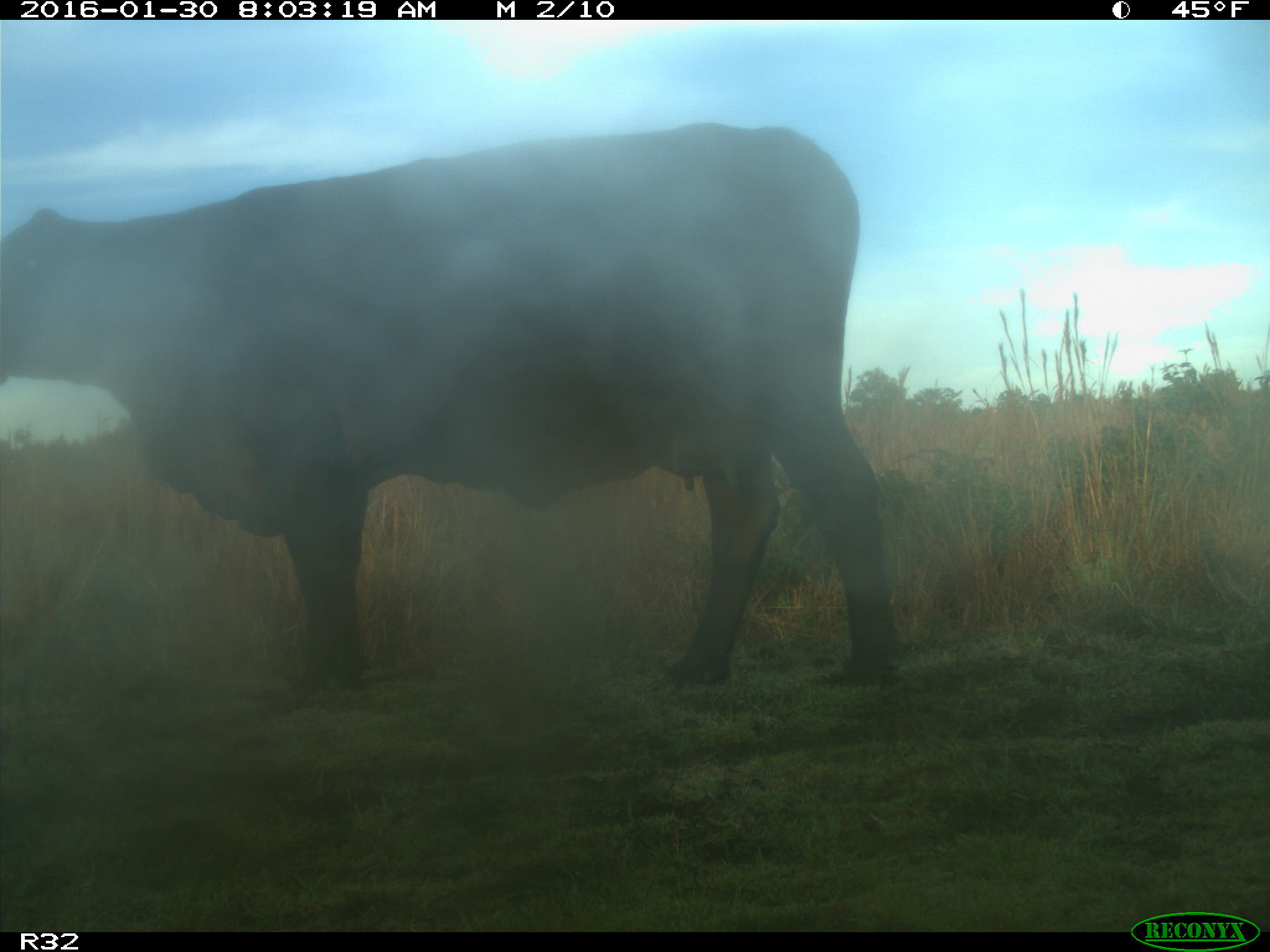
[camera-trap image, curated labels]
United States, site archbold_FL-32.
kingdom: Animalia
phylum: Chordata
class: Mammalia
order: Artiodactyla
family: Bovidae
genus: Bos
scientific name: Bos taurus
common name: domestic cow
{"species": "Bos taurus (domestic cow)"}